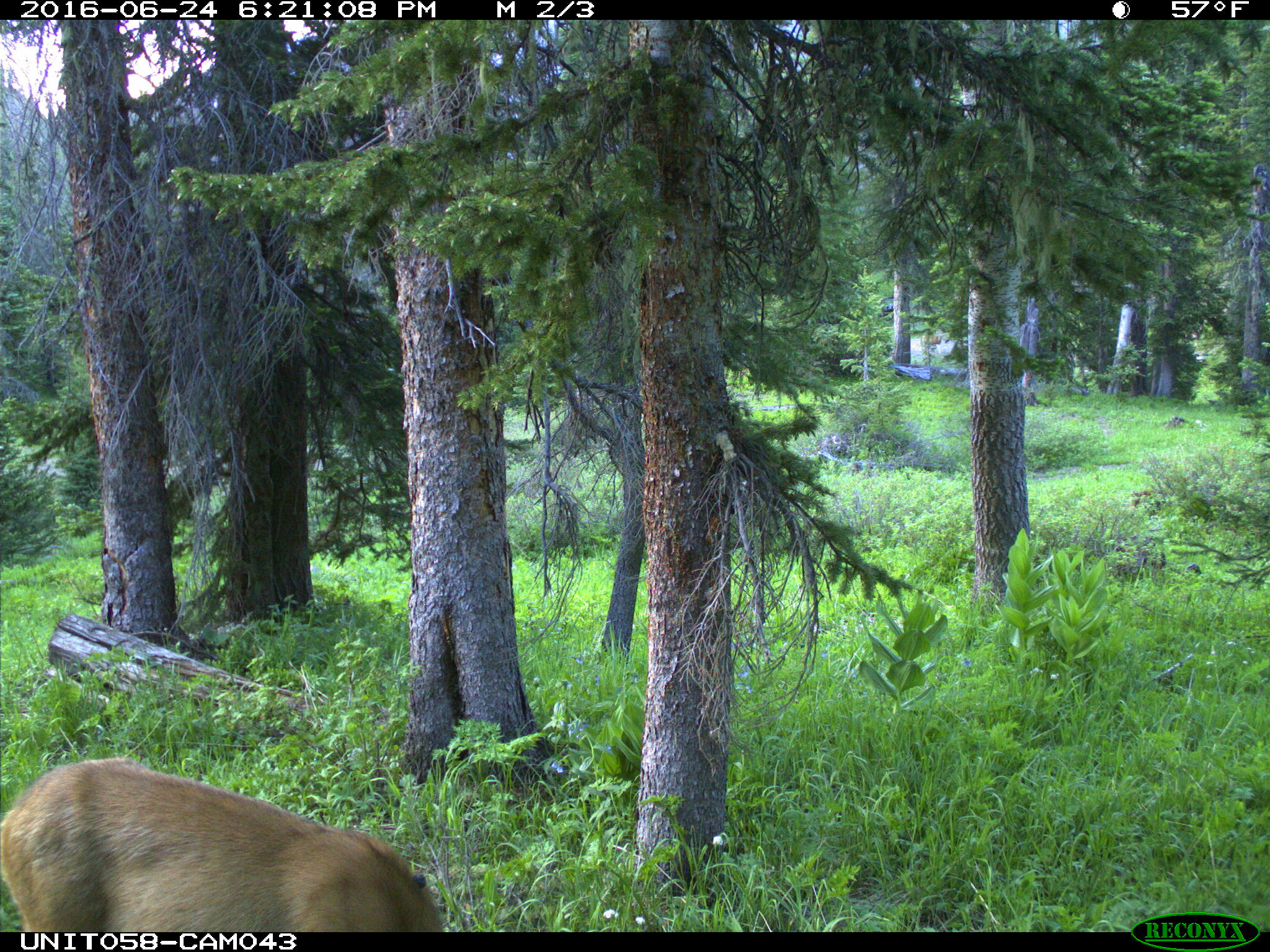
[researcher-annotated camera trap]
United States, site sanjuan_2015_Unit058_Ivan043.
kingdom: Animalia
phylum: Chordata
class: Mammalia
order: Artiodactyla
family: Cervidae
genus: Odocoileus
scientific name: Odocoileus hemionus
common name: mule deer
Odocoileus hemionus (mule deer).